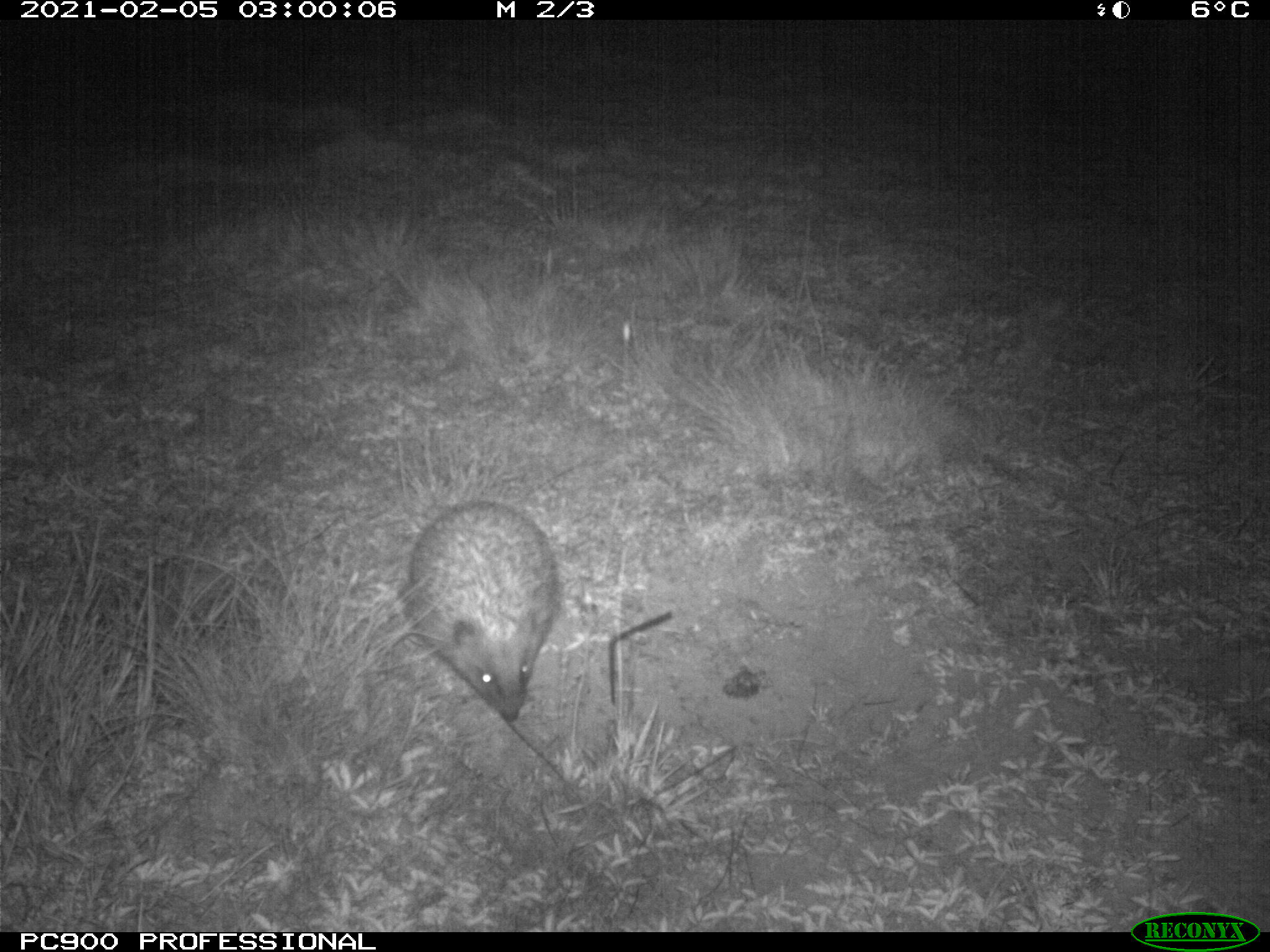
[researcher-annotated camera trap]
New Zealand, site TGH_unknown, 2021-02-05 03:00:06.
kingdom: Animalia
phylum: Chordata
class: Mammalia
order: Eulipotyphla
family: Erinaceidae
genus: Erinaceus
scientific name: Erinaceus europaeus europaeus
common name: european hedgehog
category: hedgehog